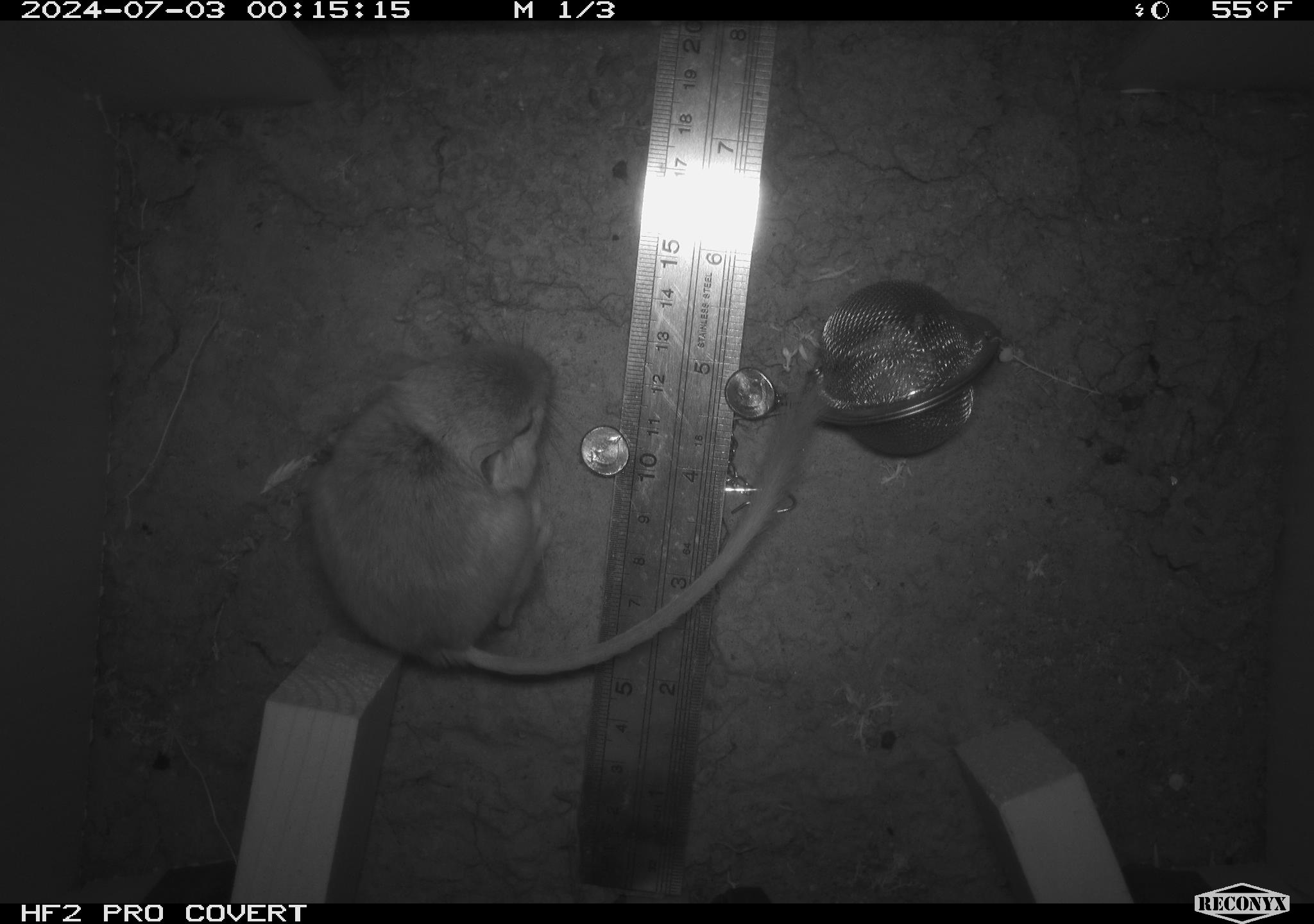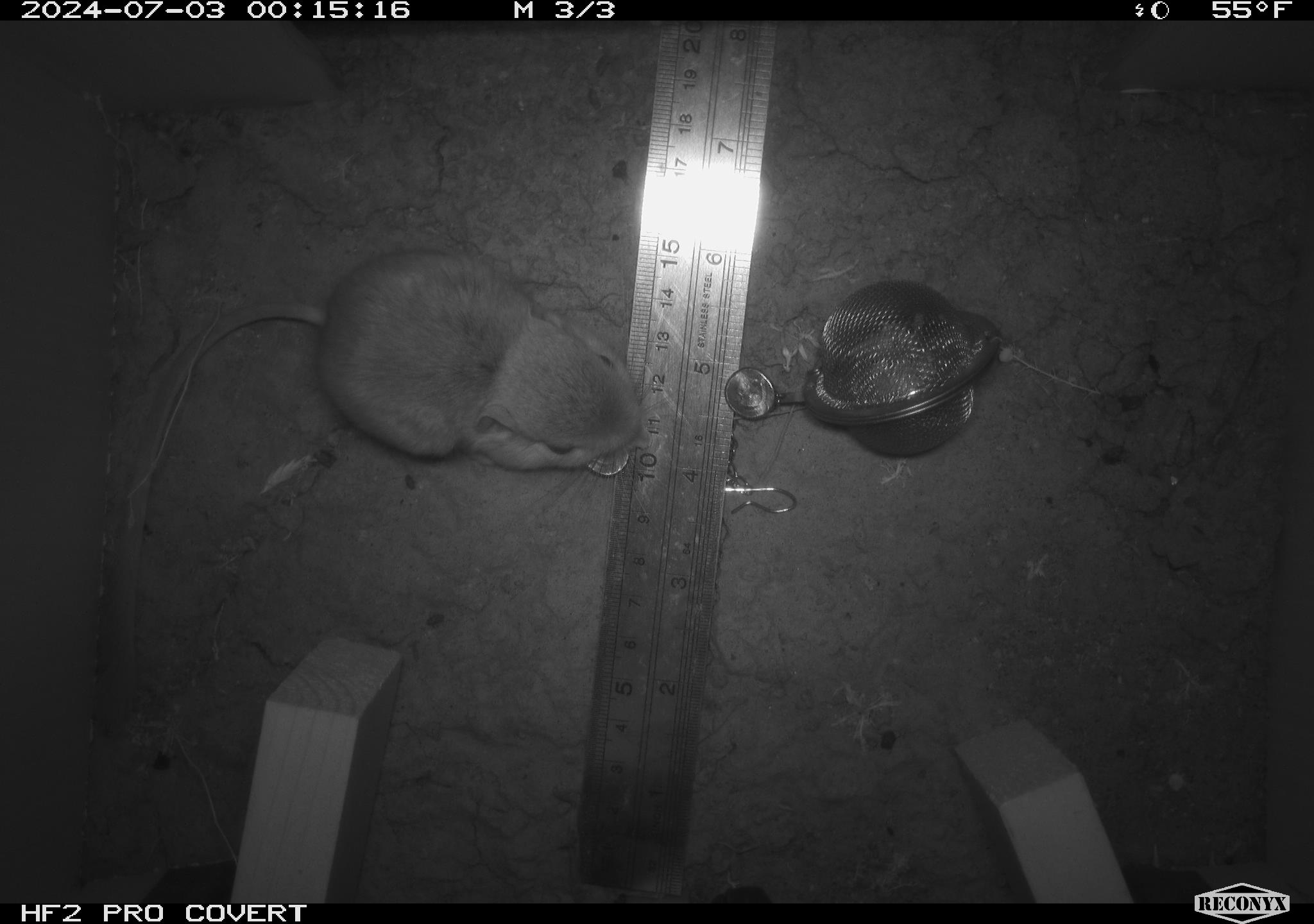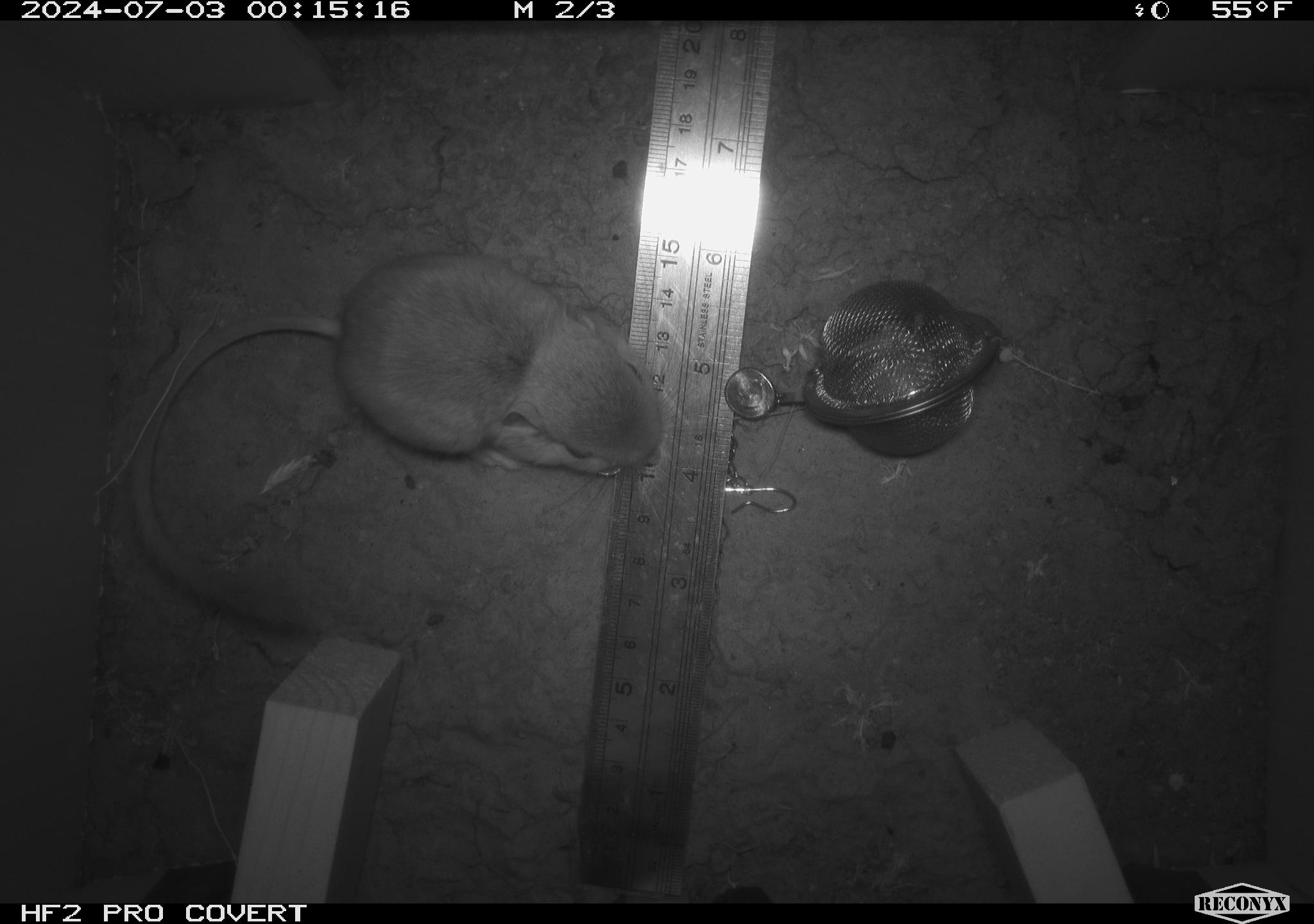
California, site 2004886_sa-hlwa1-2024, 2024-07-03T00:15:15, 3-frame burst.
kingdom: Animalia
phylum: Chordata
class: Mammalia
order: Rodentia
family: Heteromyidae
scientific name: Heteromyidae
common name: kangaroo rats and pocket mice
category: heteromyidae family